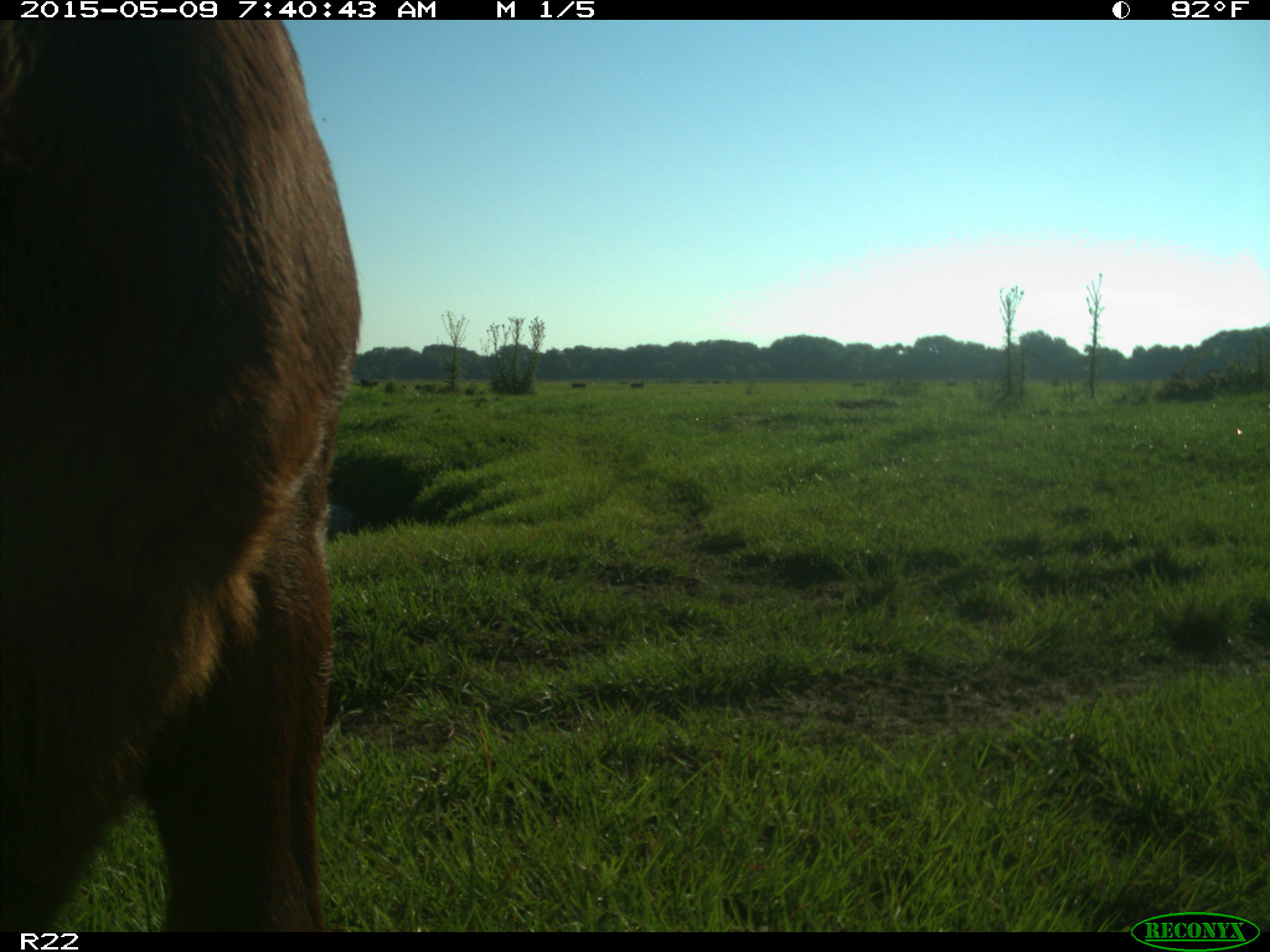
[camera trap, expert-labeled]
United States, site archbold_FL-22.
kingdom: Animalia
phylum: Chordata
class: Mammalia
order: Artiodactyla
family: Bovidae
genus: Bos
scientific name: Bos taurus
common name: domestic cow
Bos taurus (domestic cow).